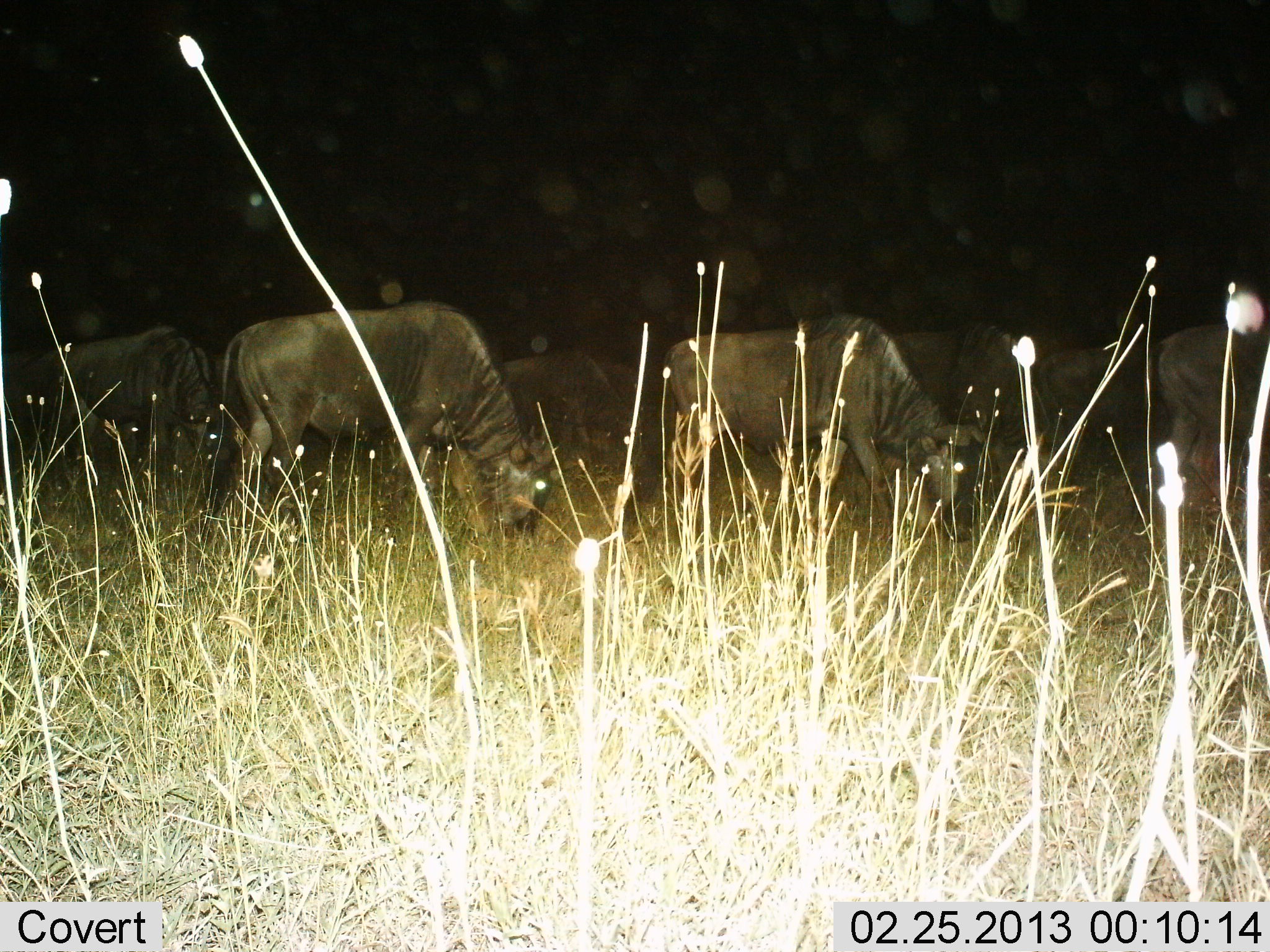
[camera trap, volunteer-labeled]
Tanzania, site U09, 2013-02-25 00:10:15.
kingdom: Animalia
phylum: Chordata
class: Mammalia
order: Artiodactyla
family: Bovidae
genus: Connochaetes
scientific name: Connochaetes taurinus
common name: blue wildebeest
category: wildebeest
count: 7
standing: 44%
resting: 0%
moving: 8%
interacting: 0%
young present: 0%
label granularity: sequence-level